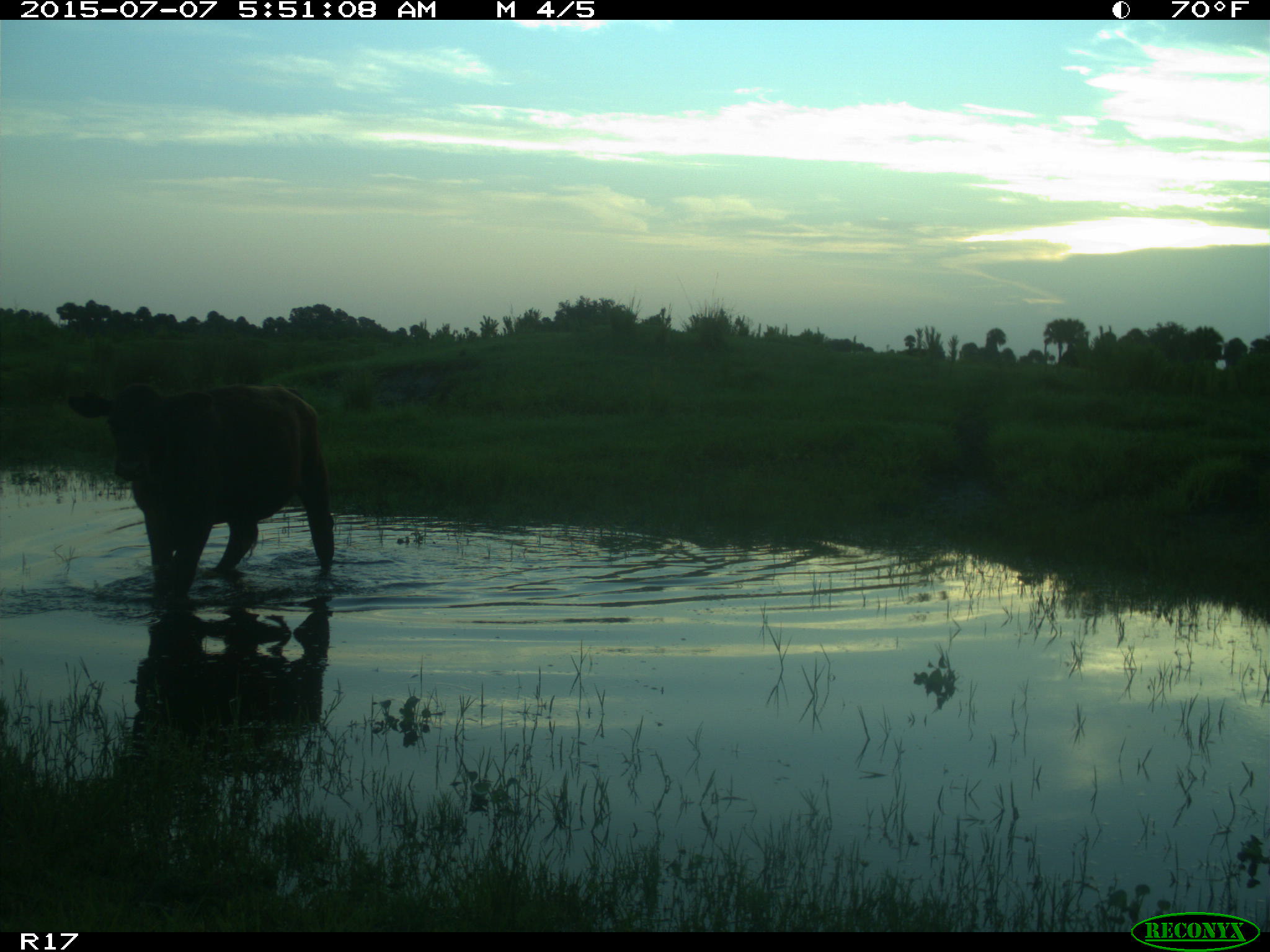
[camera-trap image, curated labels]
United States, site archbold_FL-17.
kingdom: Animalia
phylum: Chordata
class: Mammalia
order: Artiodactyla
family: Bovidae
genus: Bos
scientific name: Bos taurus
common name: domestic cow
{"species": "Bos taurus (domestic cow)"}